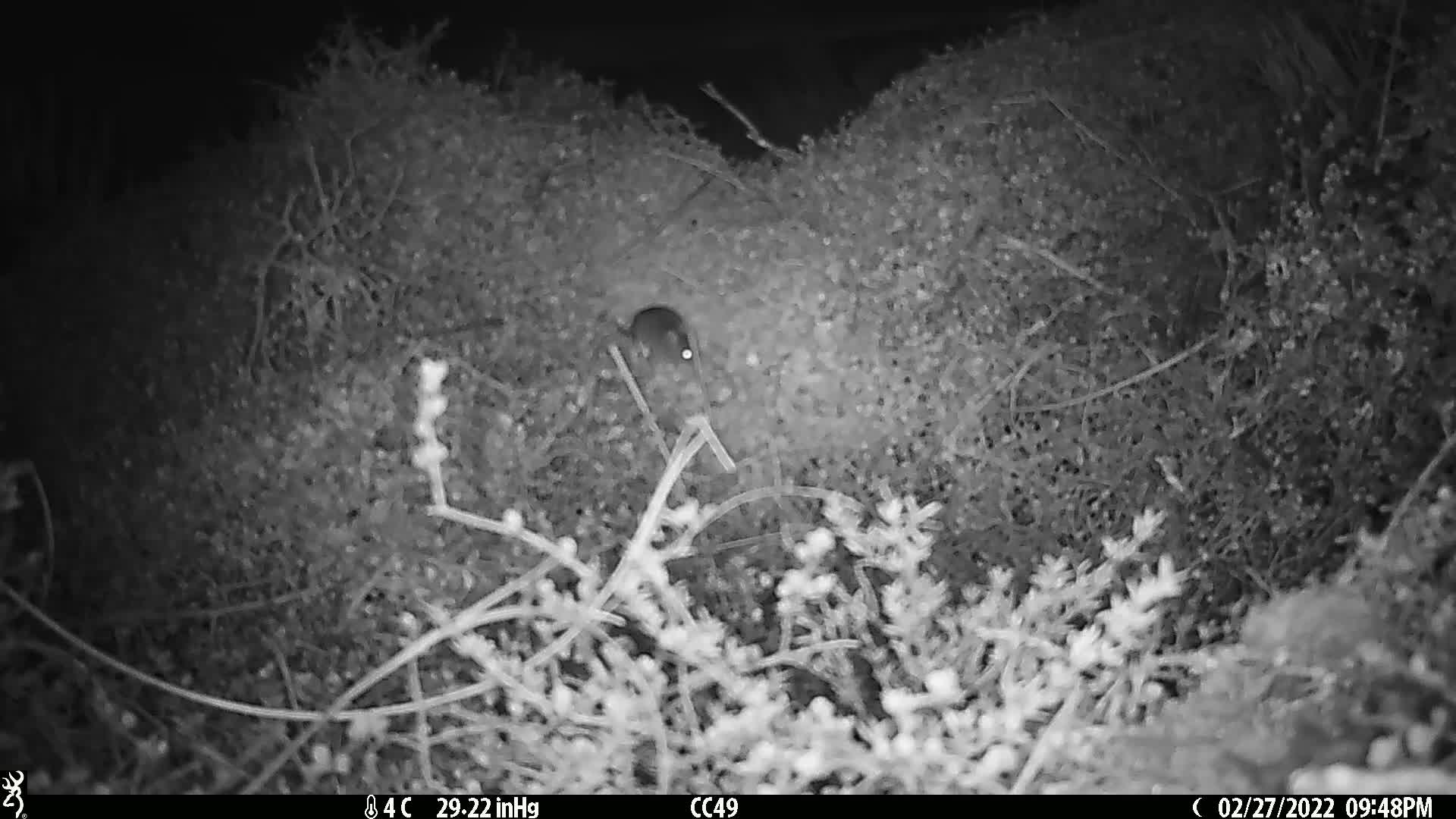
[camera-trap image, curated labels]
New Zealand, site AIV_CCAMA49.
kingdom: Animalia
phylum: Chordata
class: Mammalia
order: Rodentia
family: Muridae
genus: Mus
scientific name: Mus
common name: mouse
Mouse (Mus).